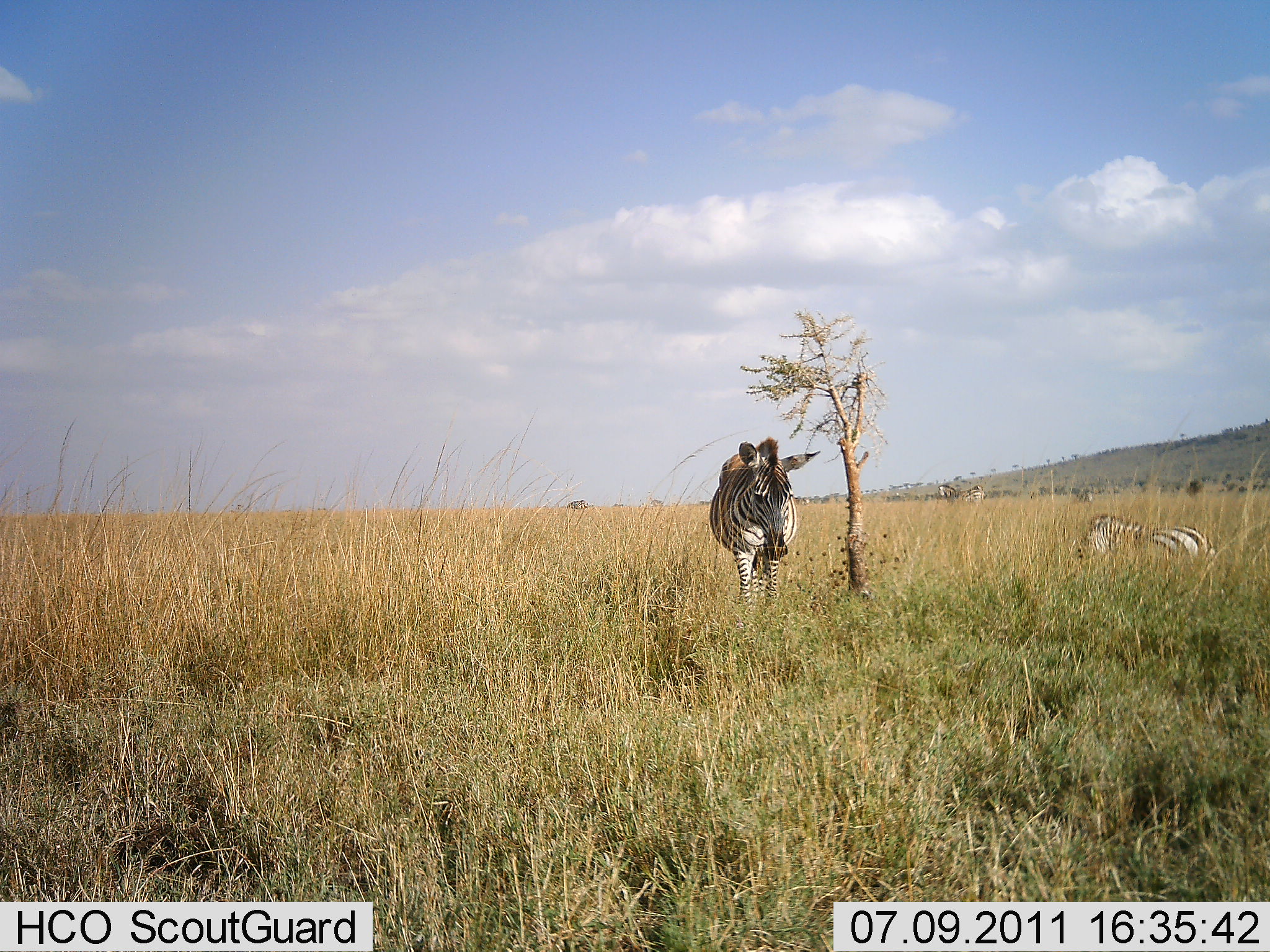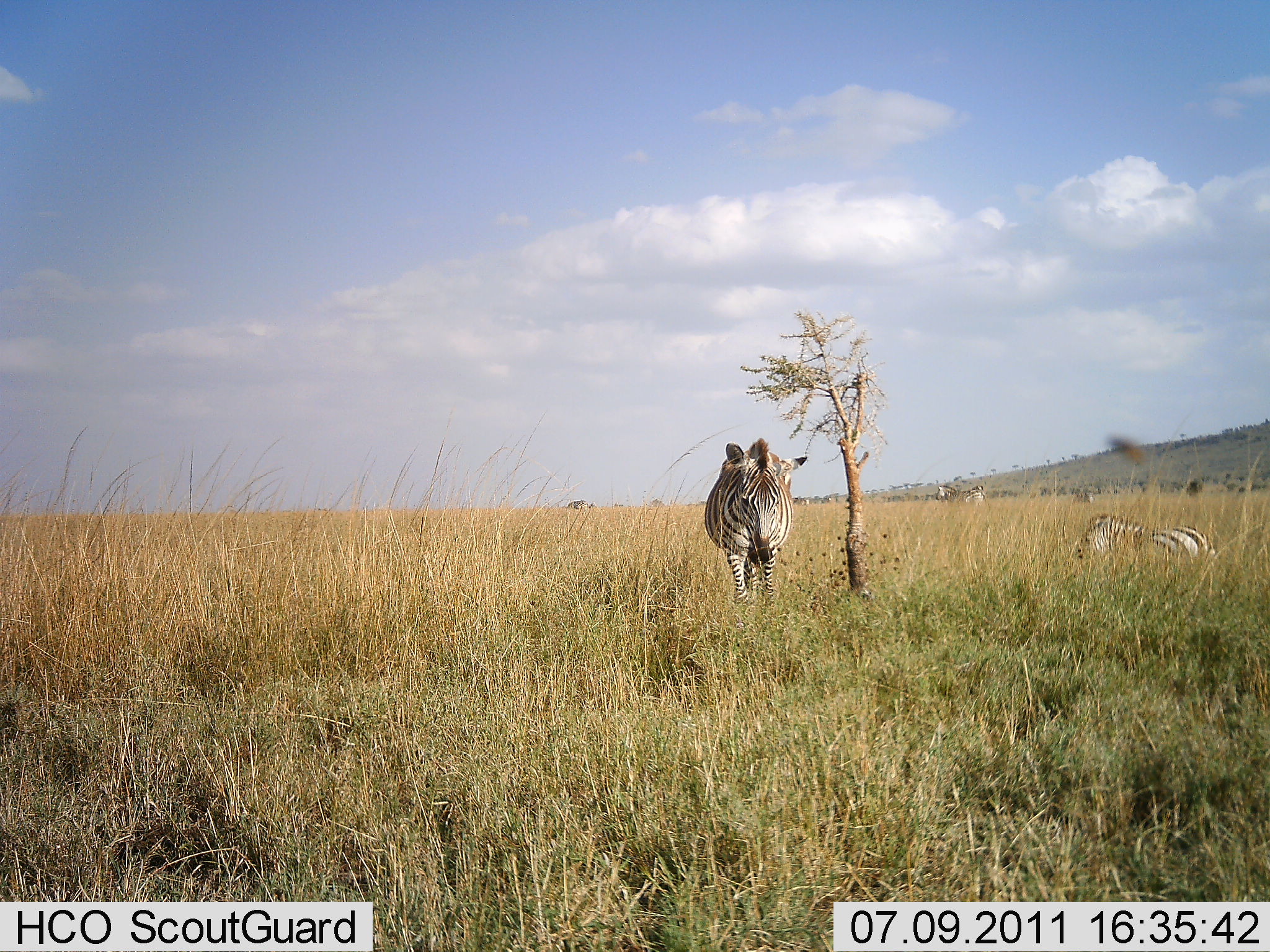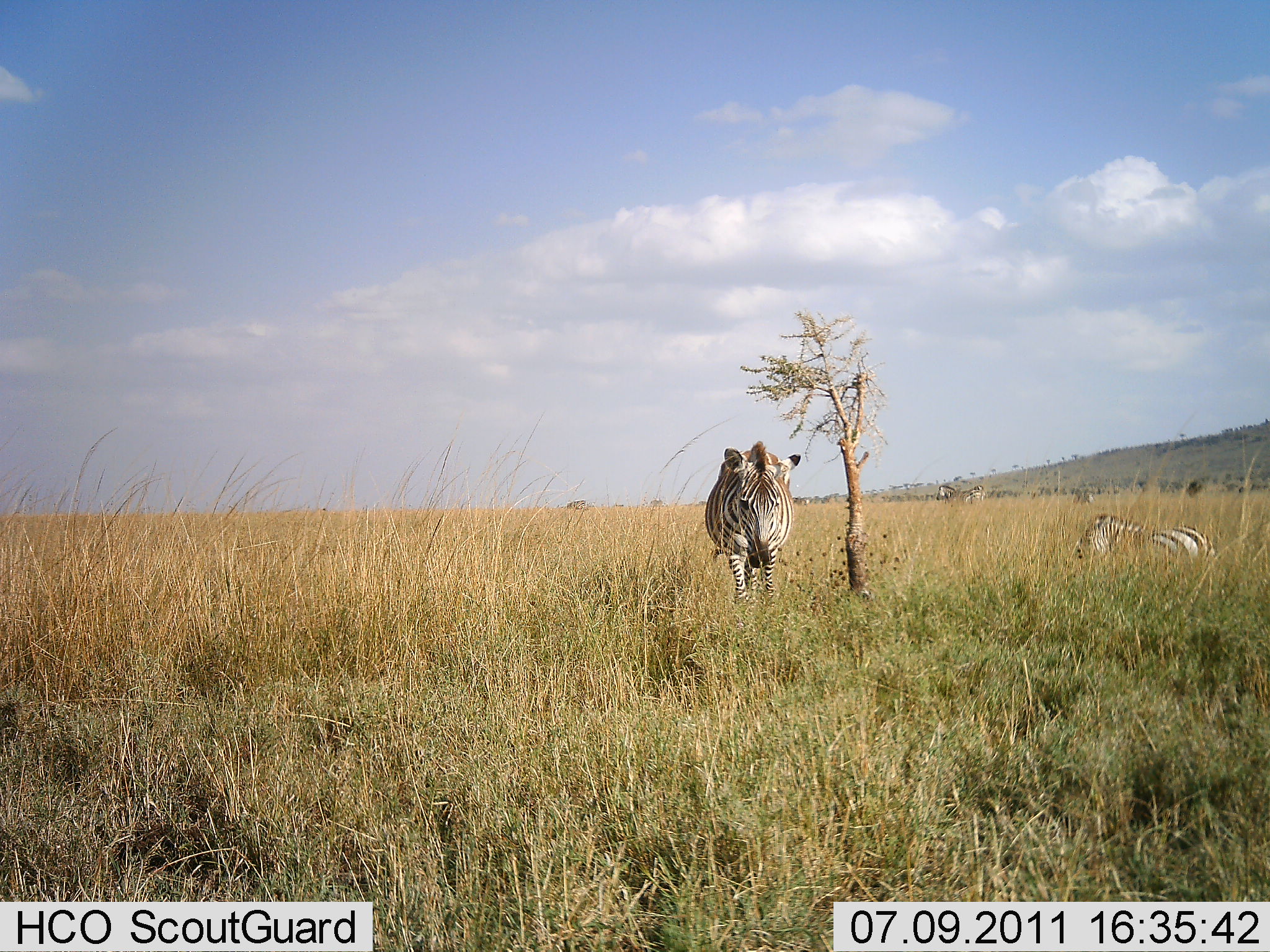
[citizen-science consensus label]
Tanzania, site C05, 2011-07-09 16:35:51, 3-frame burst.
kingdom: Animalia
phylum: Chordata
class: Mammalia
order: Perissodactyla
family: Equidae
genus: Equus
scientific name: Equus quagga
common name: plains zebra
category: zebra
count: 2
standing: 100%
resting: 86%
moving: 0%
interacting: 0%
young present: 21%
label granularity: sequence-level